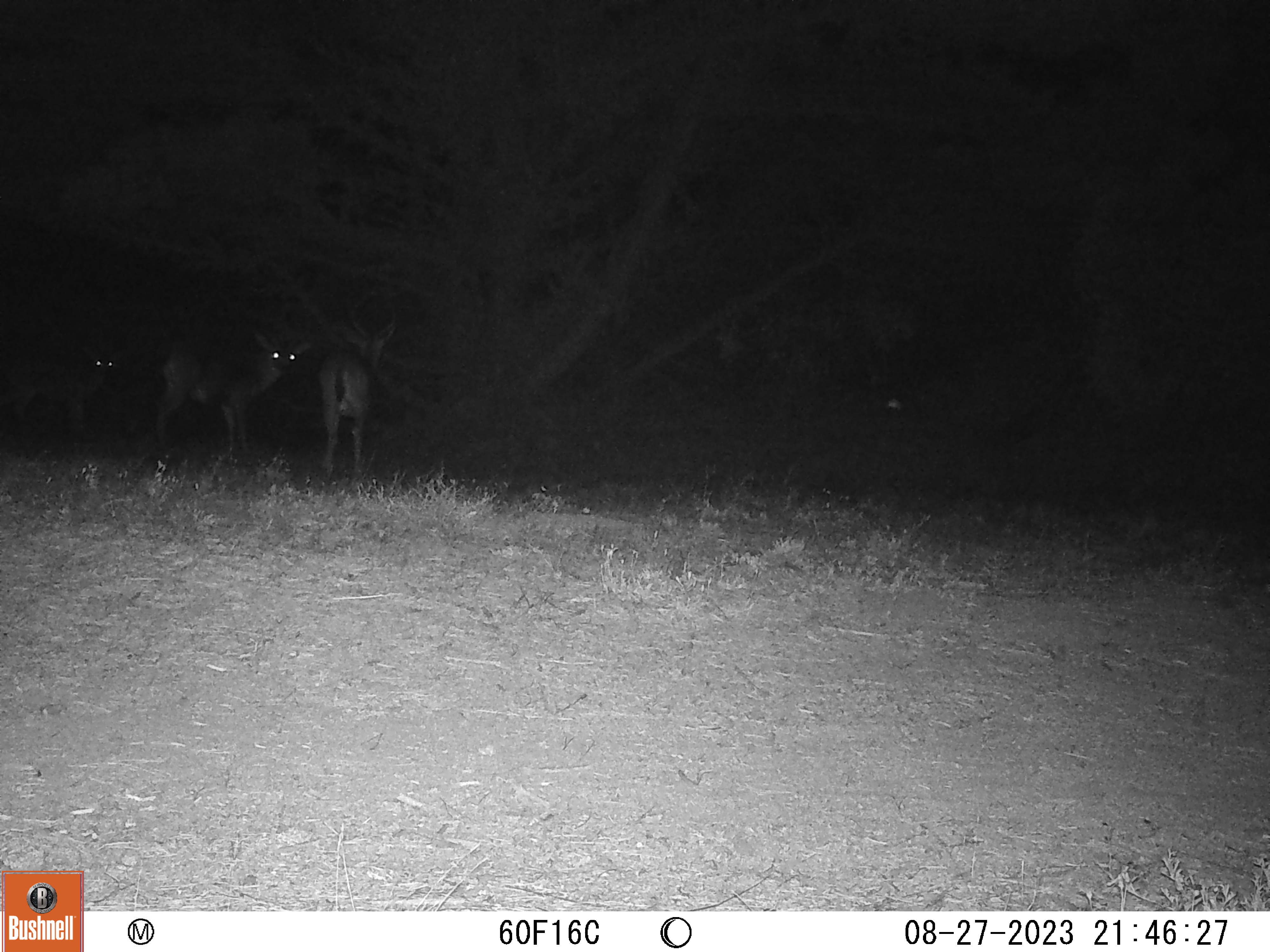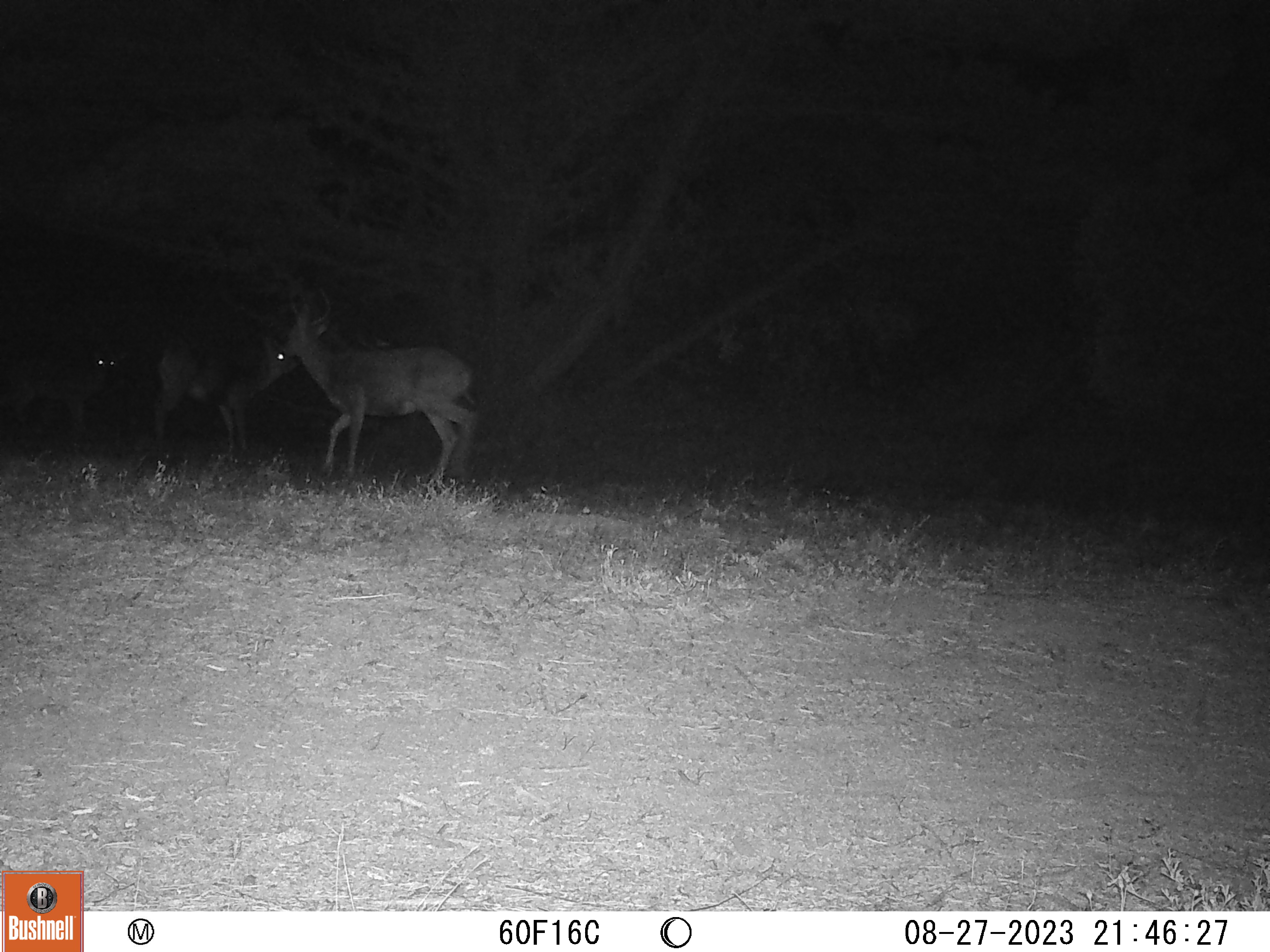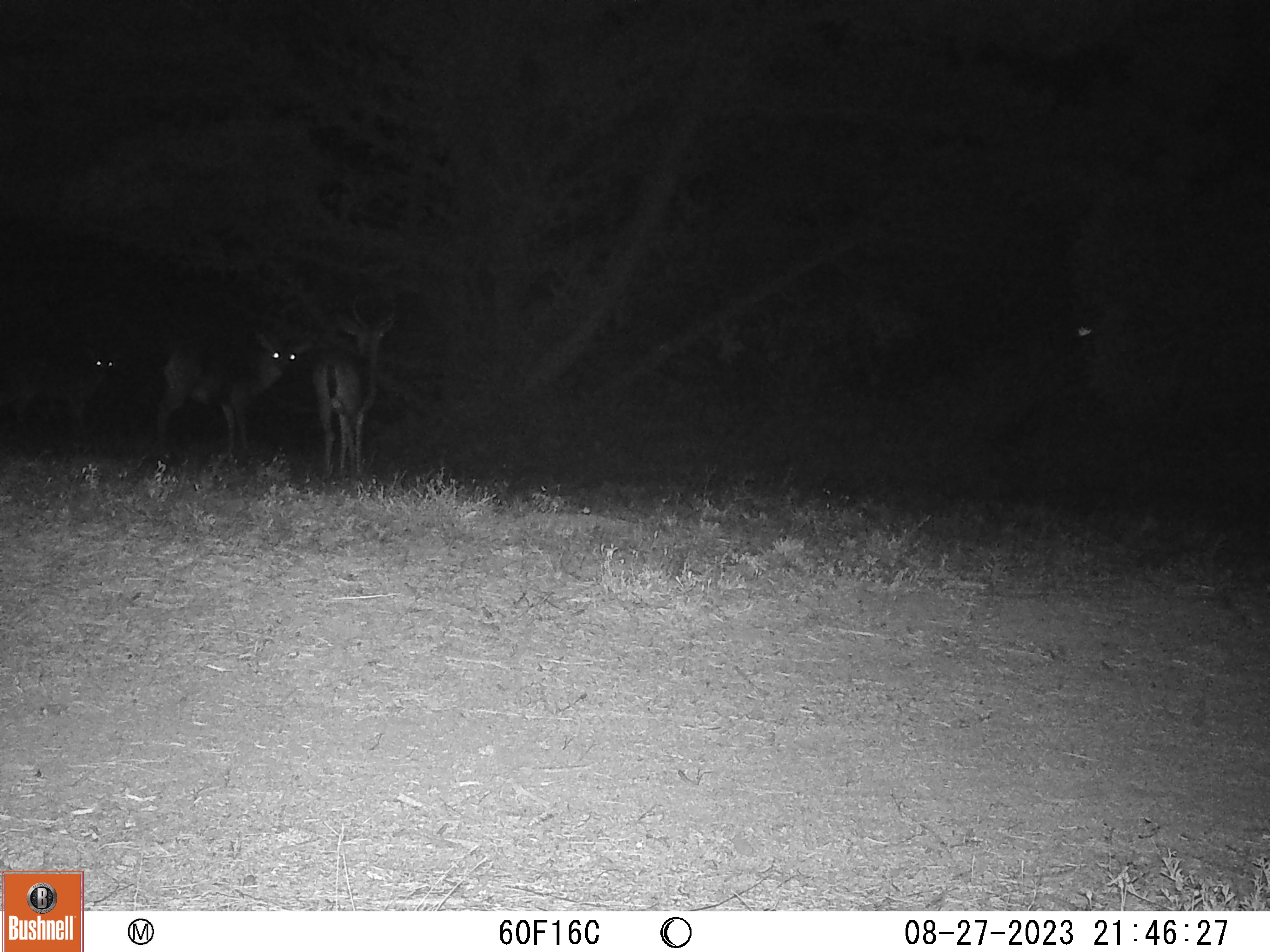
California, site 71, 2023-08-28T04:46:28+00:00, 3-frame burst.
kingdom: Animalia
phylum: Chordata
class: Mammalia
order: Artiodactyla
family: Cervidae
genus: Odocoileus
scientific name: Odocoileus hemionus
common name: mule deer